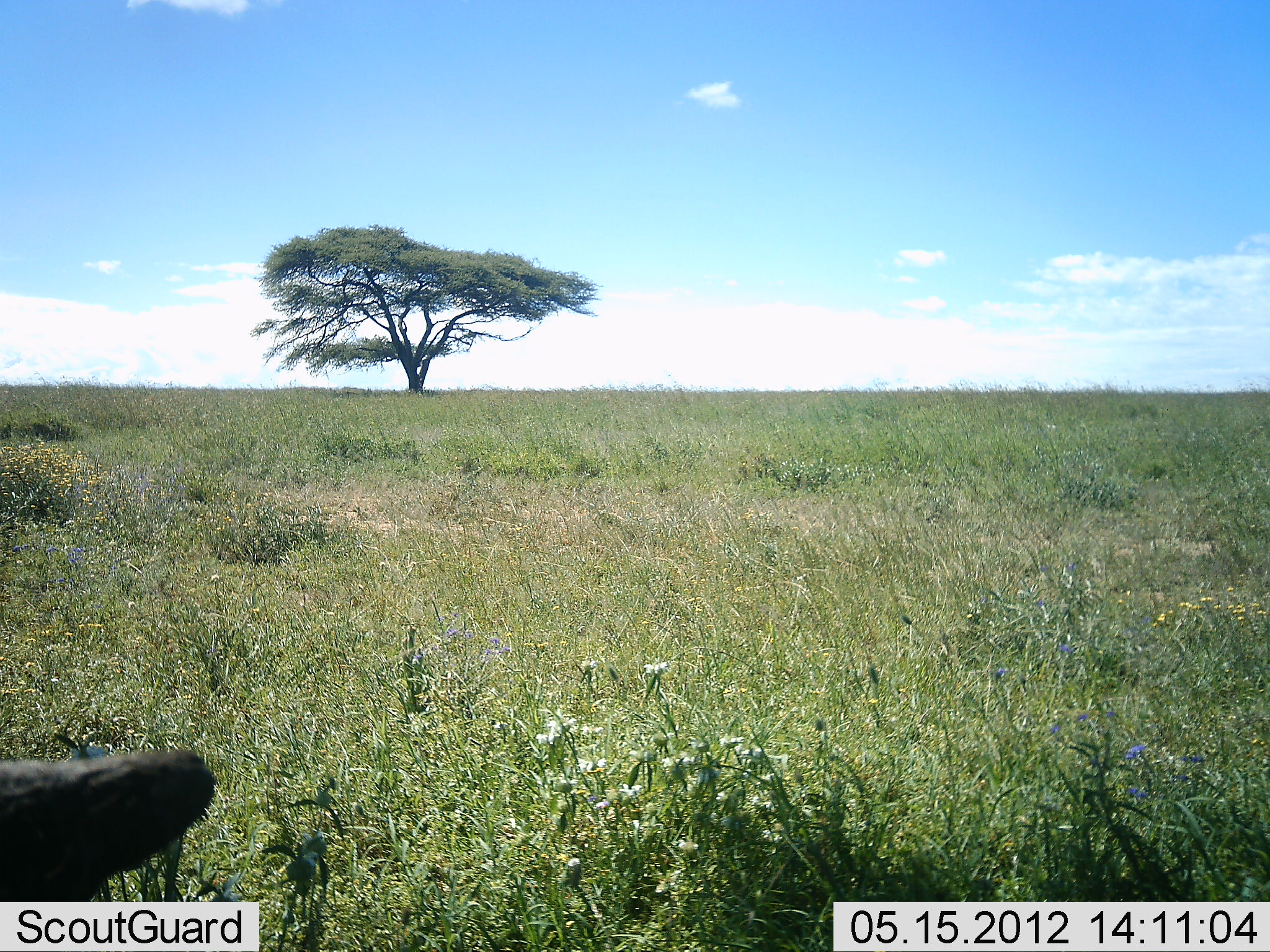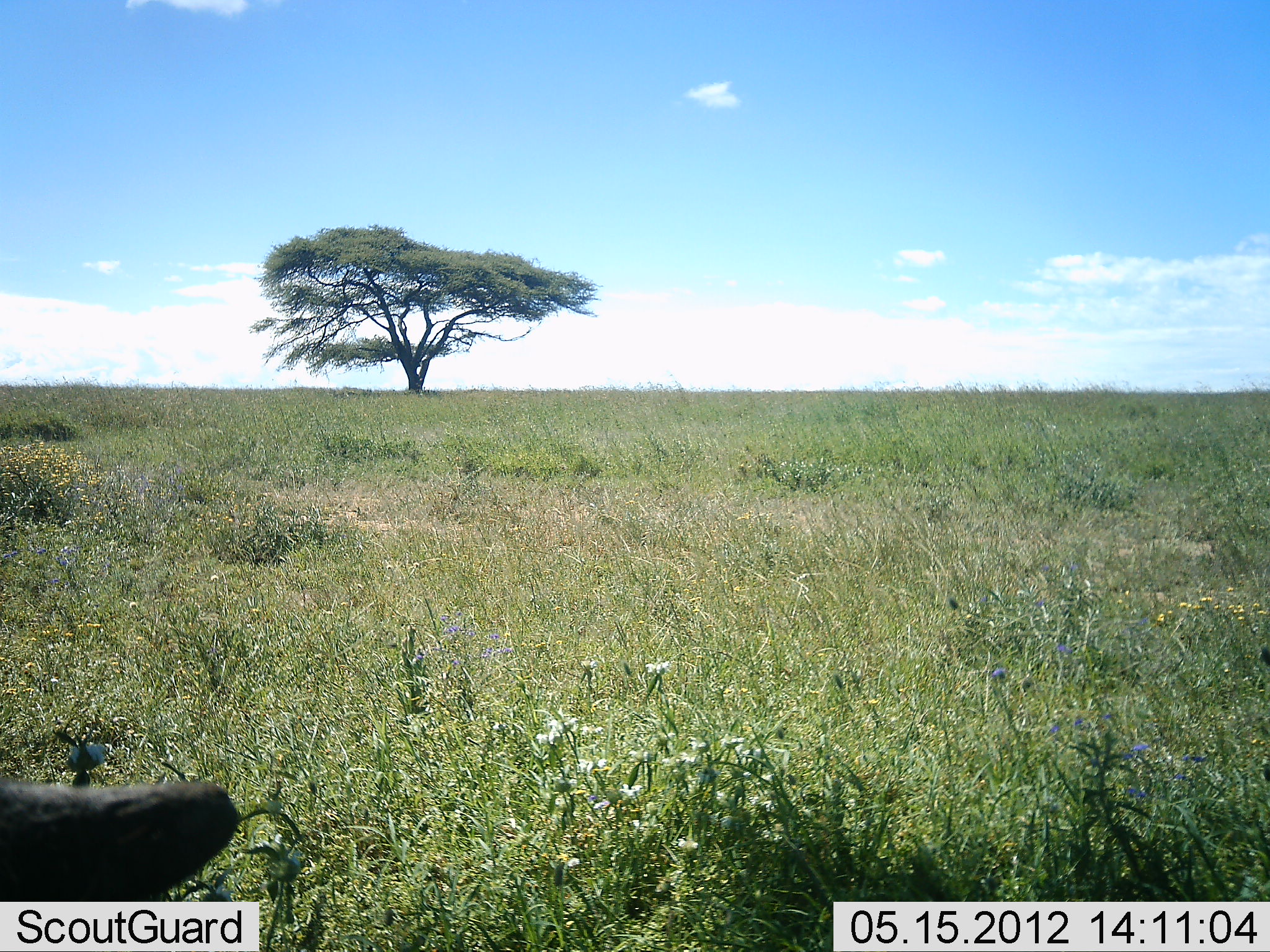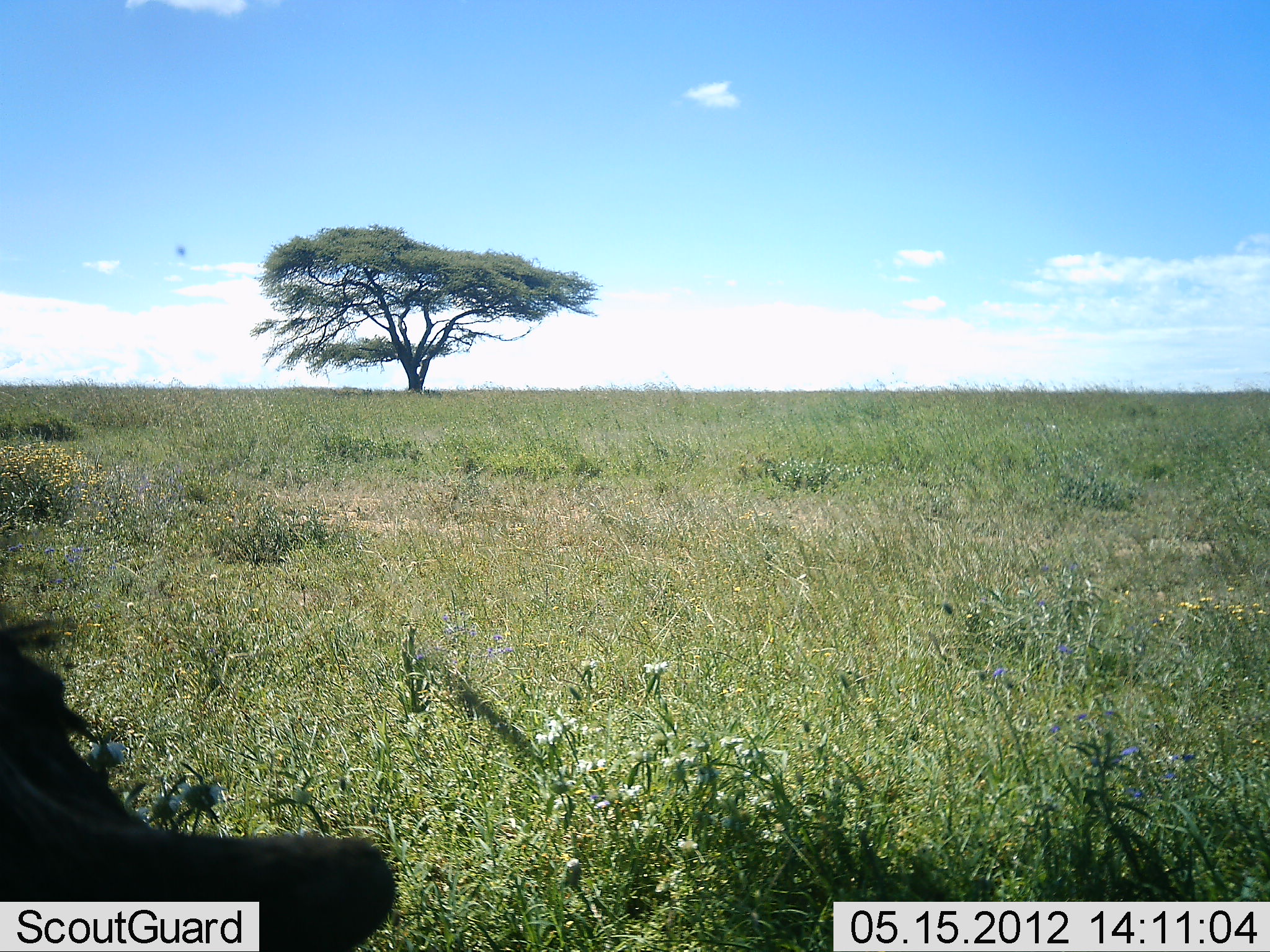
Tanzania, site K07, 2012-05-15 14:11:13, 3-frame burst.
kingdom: Animalia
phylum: Chordata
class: Mammalia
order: Artiodactyla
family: Bovidae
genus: Connochaetes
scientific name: Connochaetes taurinus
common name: blue wildebeest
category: wildebeest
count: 1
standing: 0%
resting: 80%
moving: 20%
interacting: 0%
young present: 0%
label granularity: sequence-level